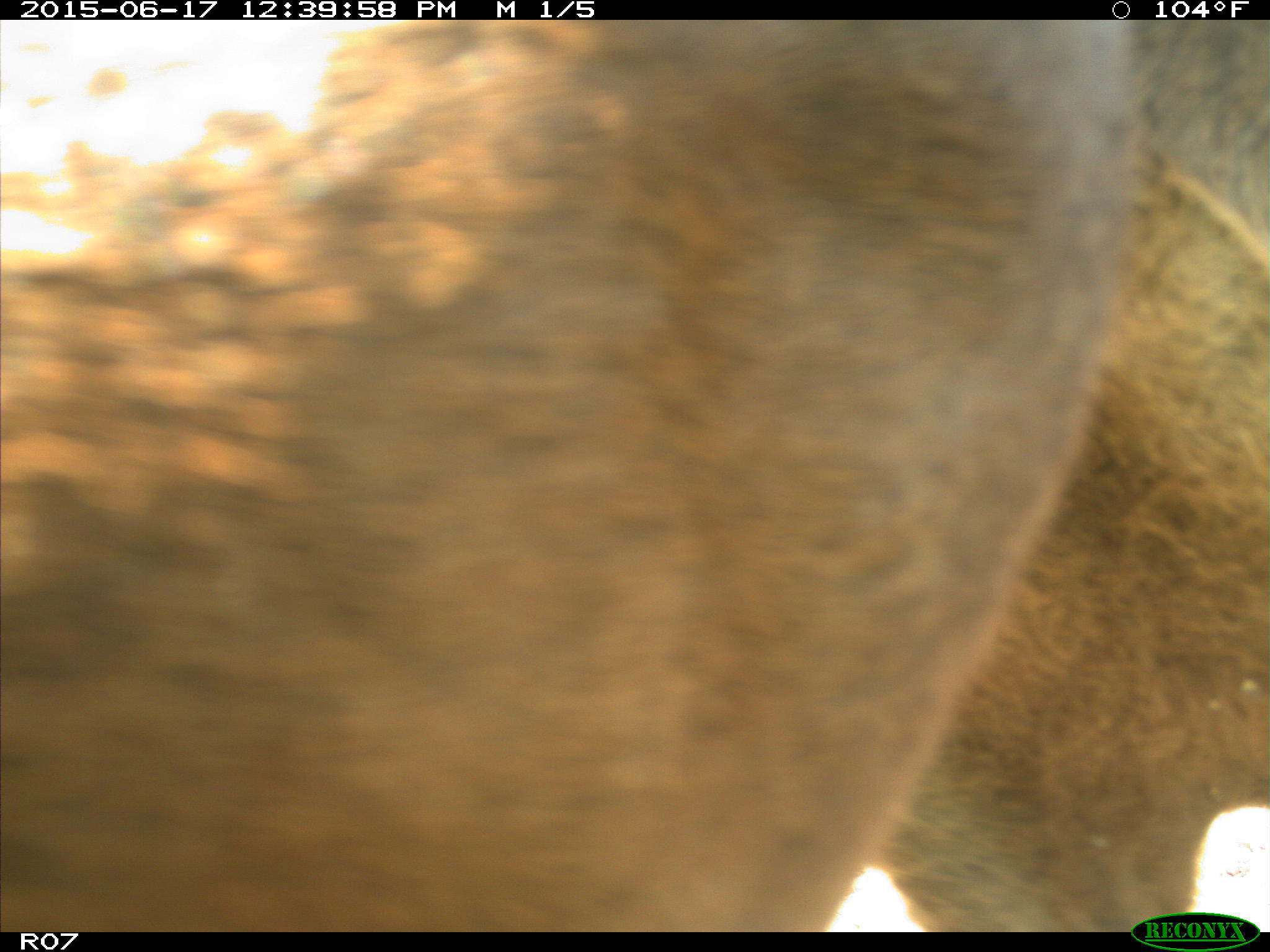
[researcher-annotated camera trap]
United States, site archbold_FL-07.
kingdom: Animalia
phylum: Chordata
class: Mammalia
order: Artiodactyla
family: Bovidae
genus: Bos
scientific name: Bos taurus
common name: domestic cow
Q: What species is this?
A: Bos taurus (domestic cow).